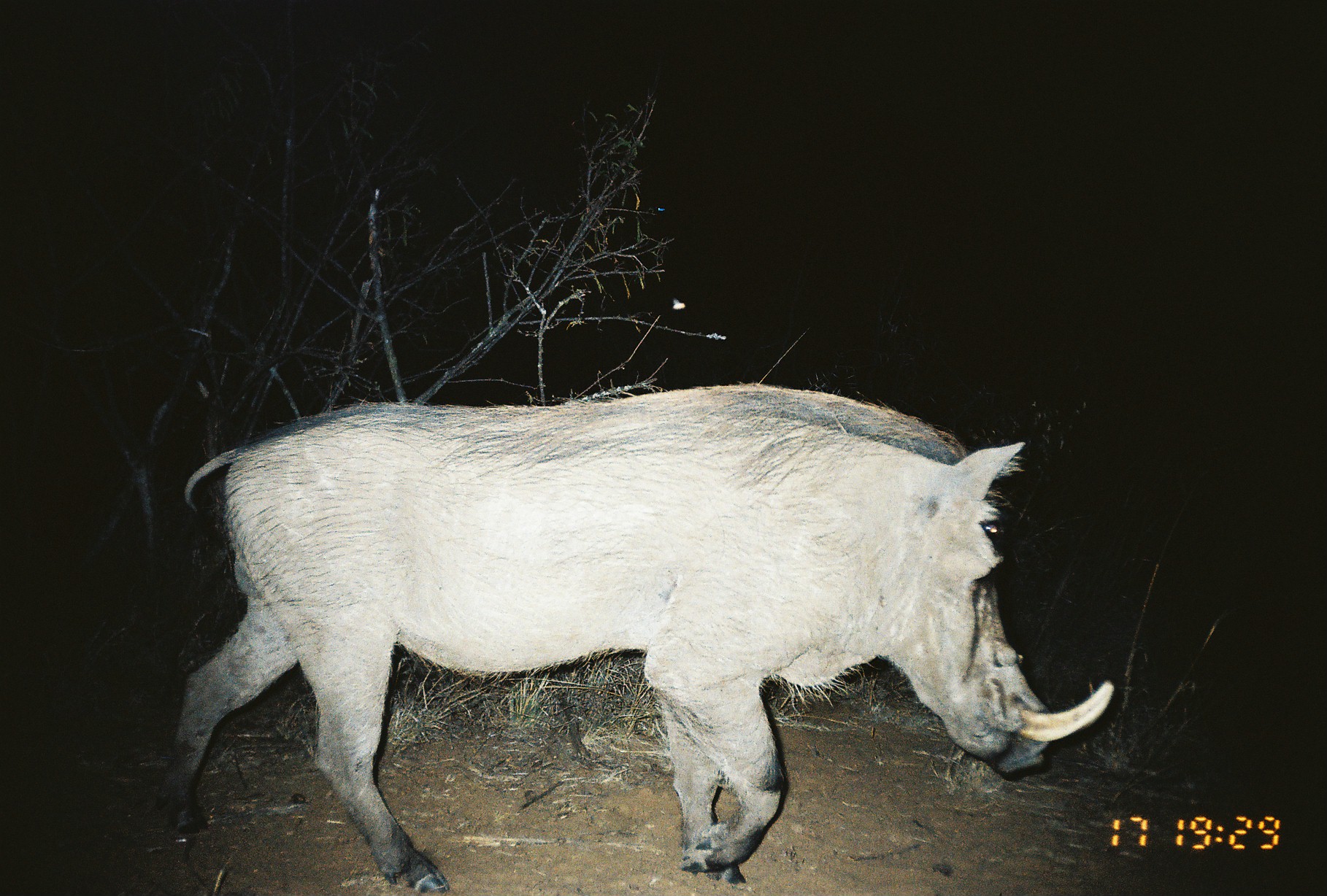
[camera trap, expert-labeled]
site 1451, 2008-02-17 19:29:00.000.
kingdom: Animalia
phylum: Chordata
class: Mammalia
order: Artiodactyla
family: Suidae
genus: Phacochoerus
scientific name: Phacochoerus africanus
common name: common warthog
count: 1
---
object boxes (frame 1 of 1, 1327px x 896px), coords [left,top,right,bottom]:
phacochoerus africanus: [152,381,1115,892]